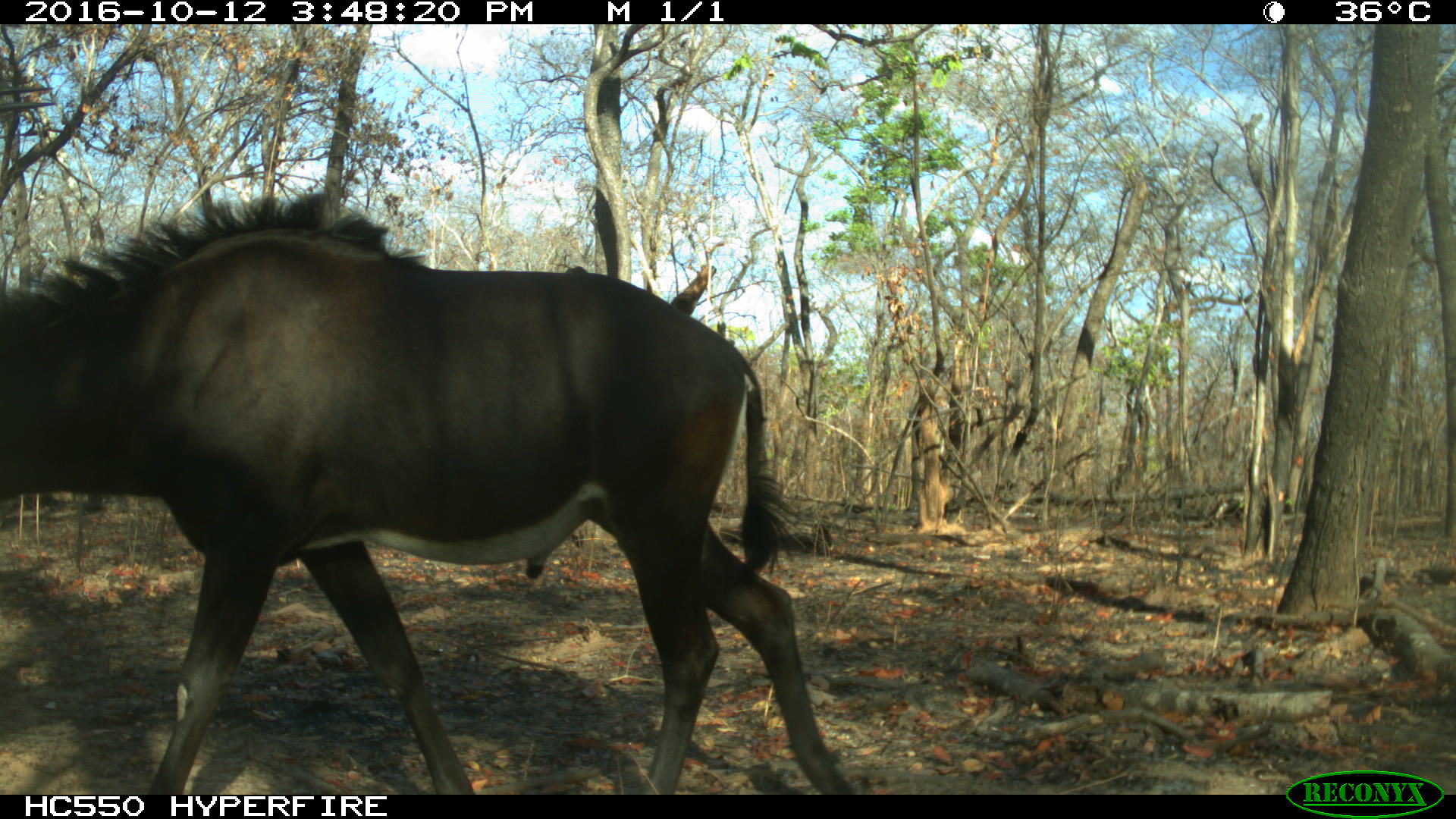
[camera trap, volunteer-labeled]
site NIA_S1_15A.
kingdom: Animalia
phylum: Chordata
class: Mammalia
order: Artiodactyla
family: Bovidae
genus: Hippotragus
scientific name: Hippotragus niger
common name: sable antelope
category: sable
Sable (sable antelope) (Hippotragus niger), count 1. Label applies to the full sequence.